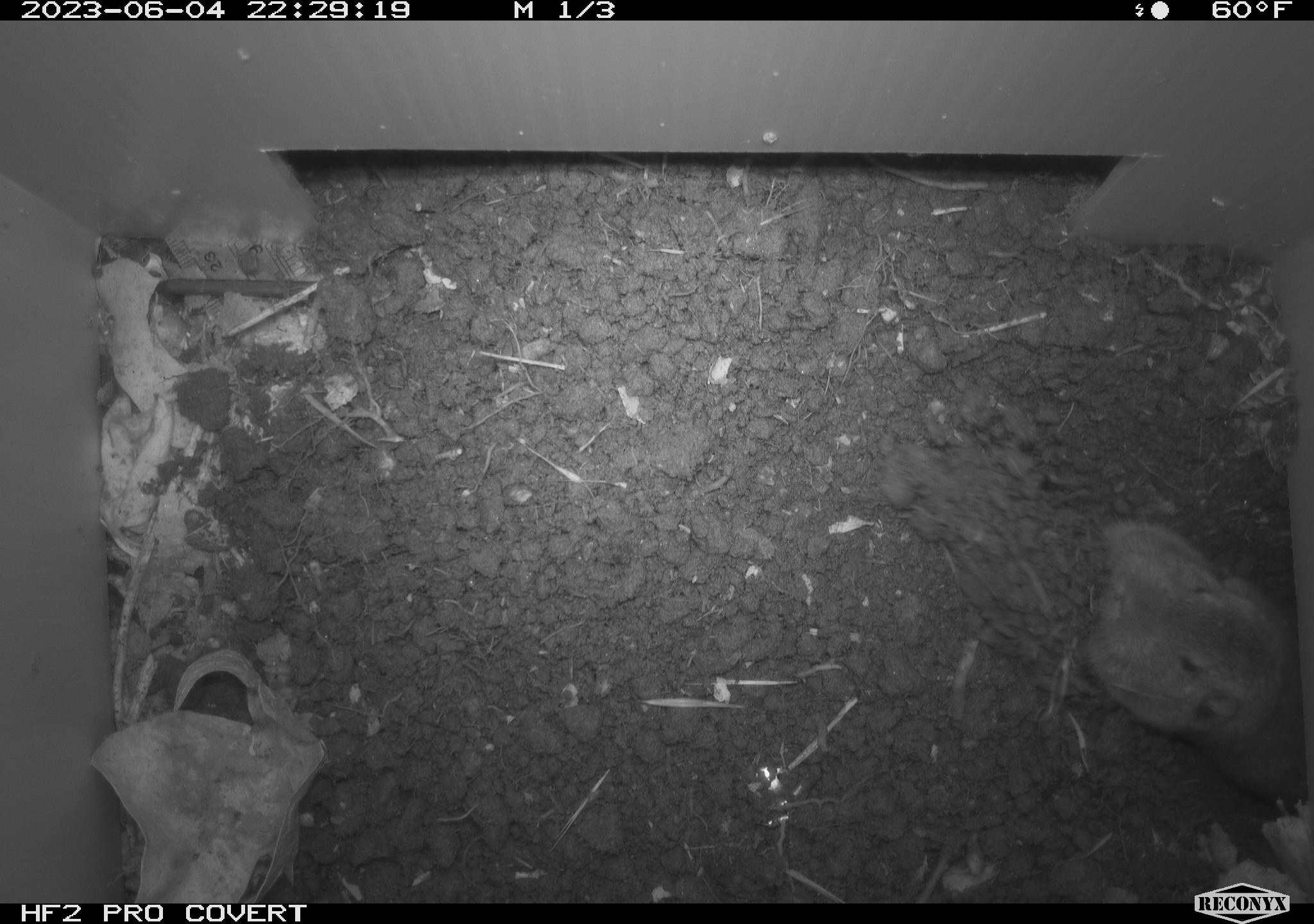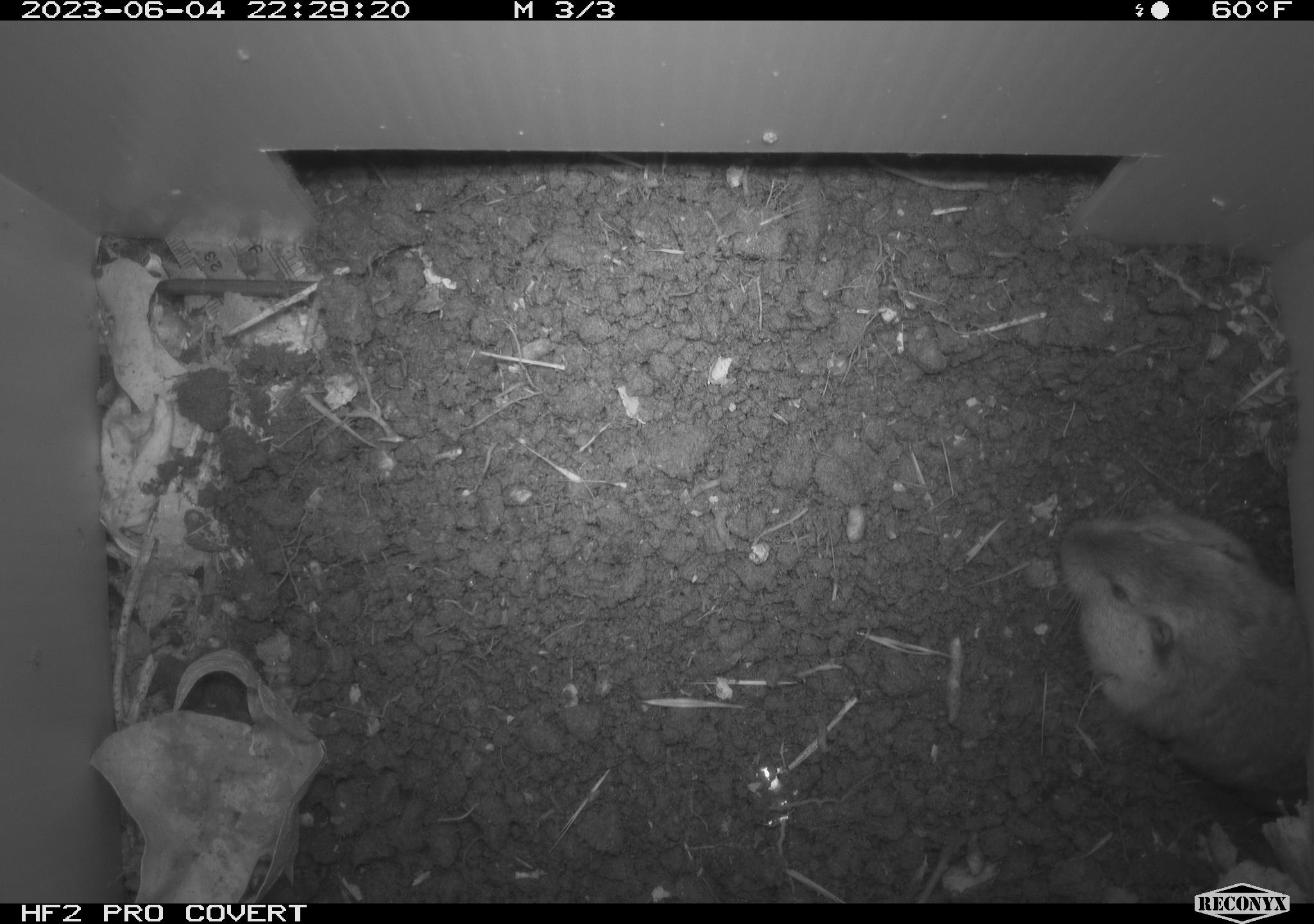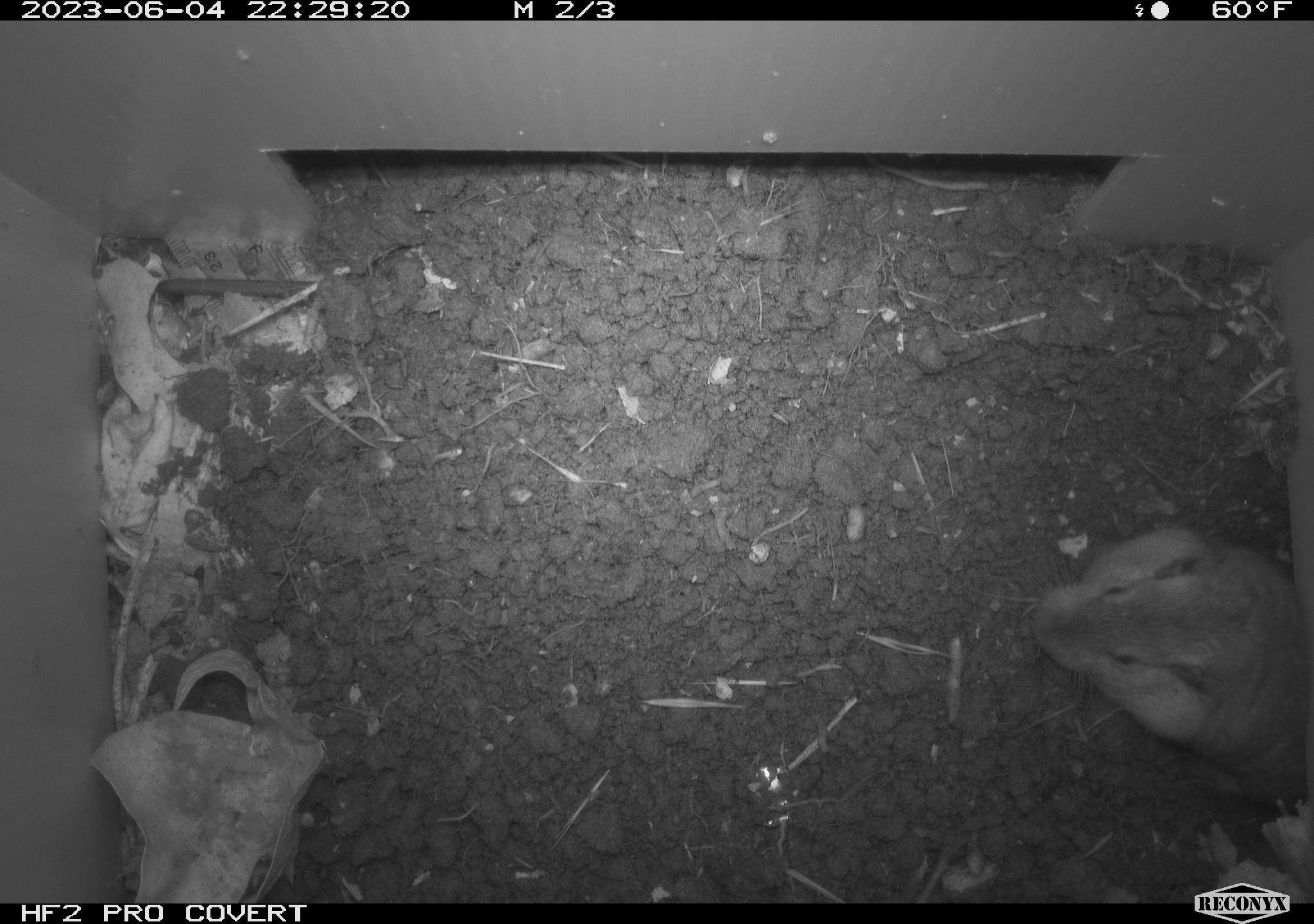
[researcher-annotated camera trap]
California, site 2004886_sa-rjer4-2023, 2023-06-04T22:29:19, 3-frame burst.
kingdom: Animalia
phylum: Chordata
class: Mammalia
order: Rodentia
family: Geomyidae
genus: Megascapheus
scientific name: Megascapheus bottae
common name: botta's pocket gopher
Botta's pocket gopher (Megascapheus bottae).